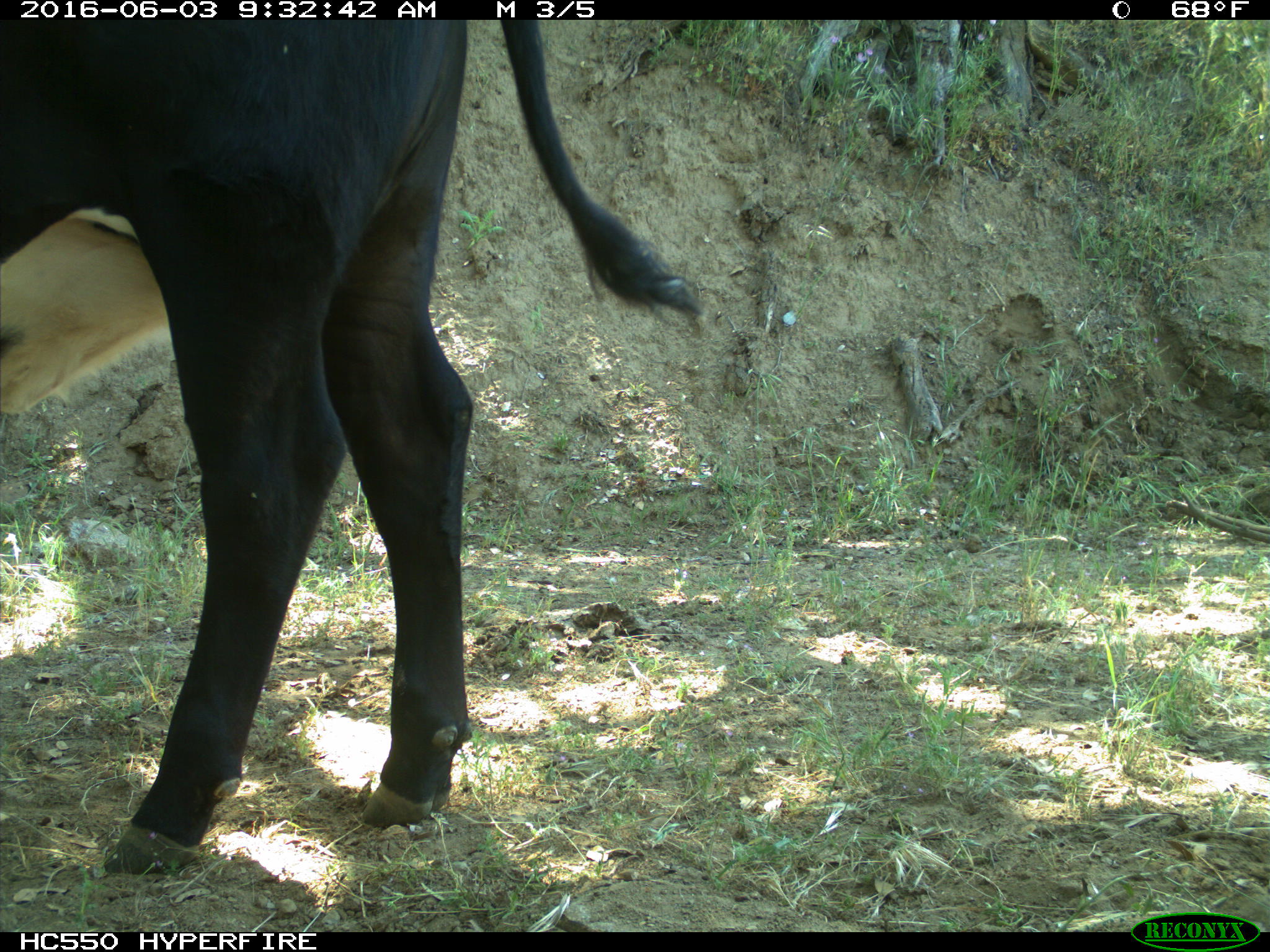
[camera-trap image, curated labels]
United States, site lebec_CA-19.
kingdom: Animalia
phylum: Chordata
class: Mammalia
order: Artiodactyla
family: Bovidae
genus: Bos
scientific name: Bos taurus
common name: domestic cow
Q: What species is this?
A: Bos taurus (domestic cow).